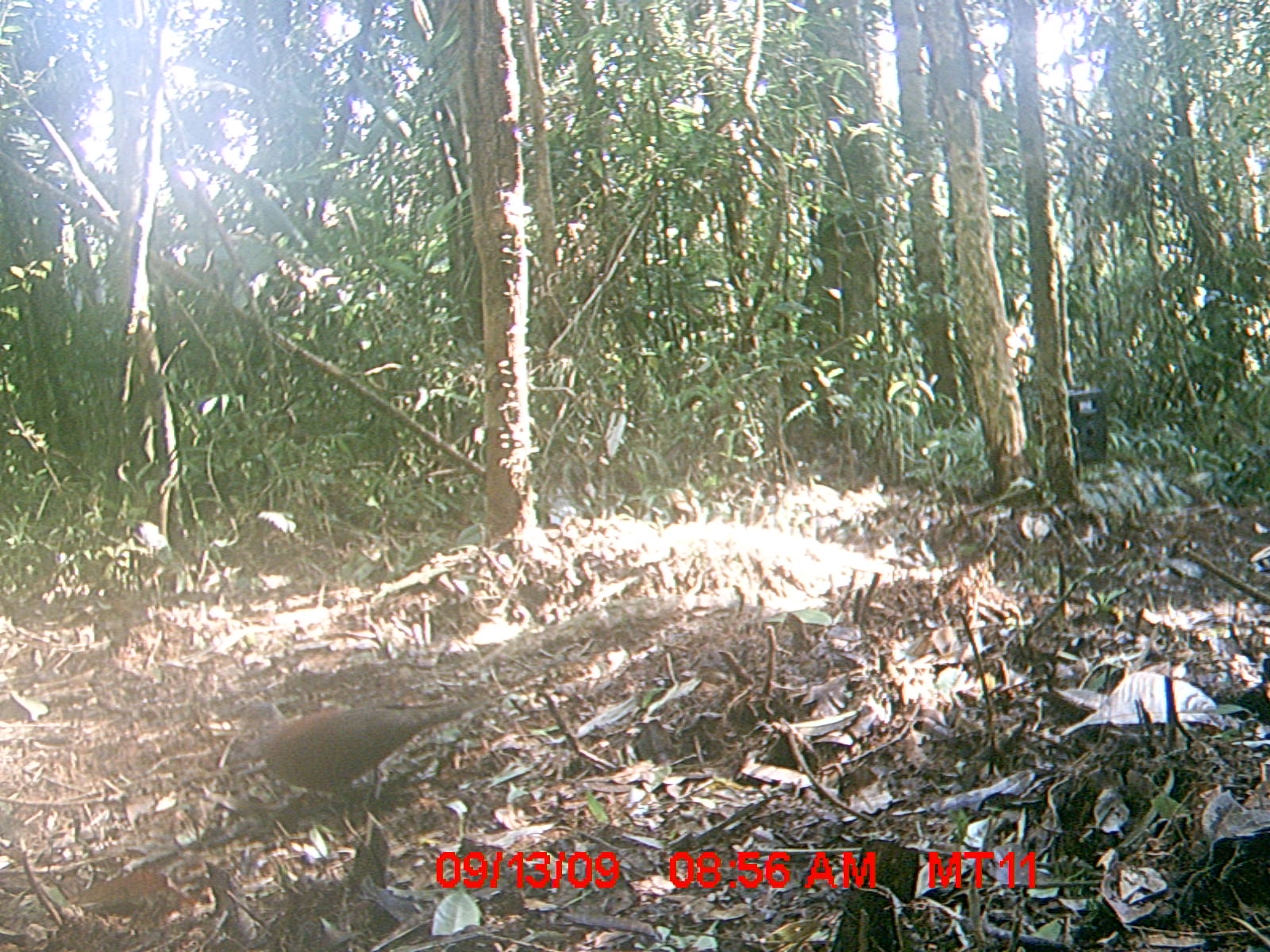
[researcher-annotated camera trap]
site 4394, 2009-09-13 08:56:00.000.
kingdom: Animalia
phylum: Chordata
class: Aves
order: Columbiformes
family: Columbidae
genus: Streptopelia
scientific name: Streptopelia picturata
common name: madagascar turtle-dove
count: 1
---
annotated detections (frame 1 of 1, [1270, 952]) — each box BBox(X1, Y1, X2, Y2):
streptopelia picturata: BBox(241, 699, 464, 841)